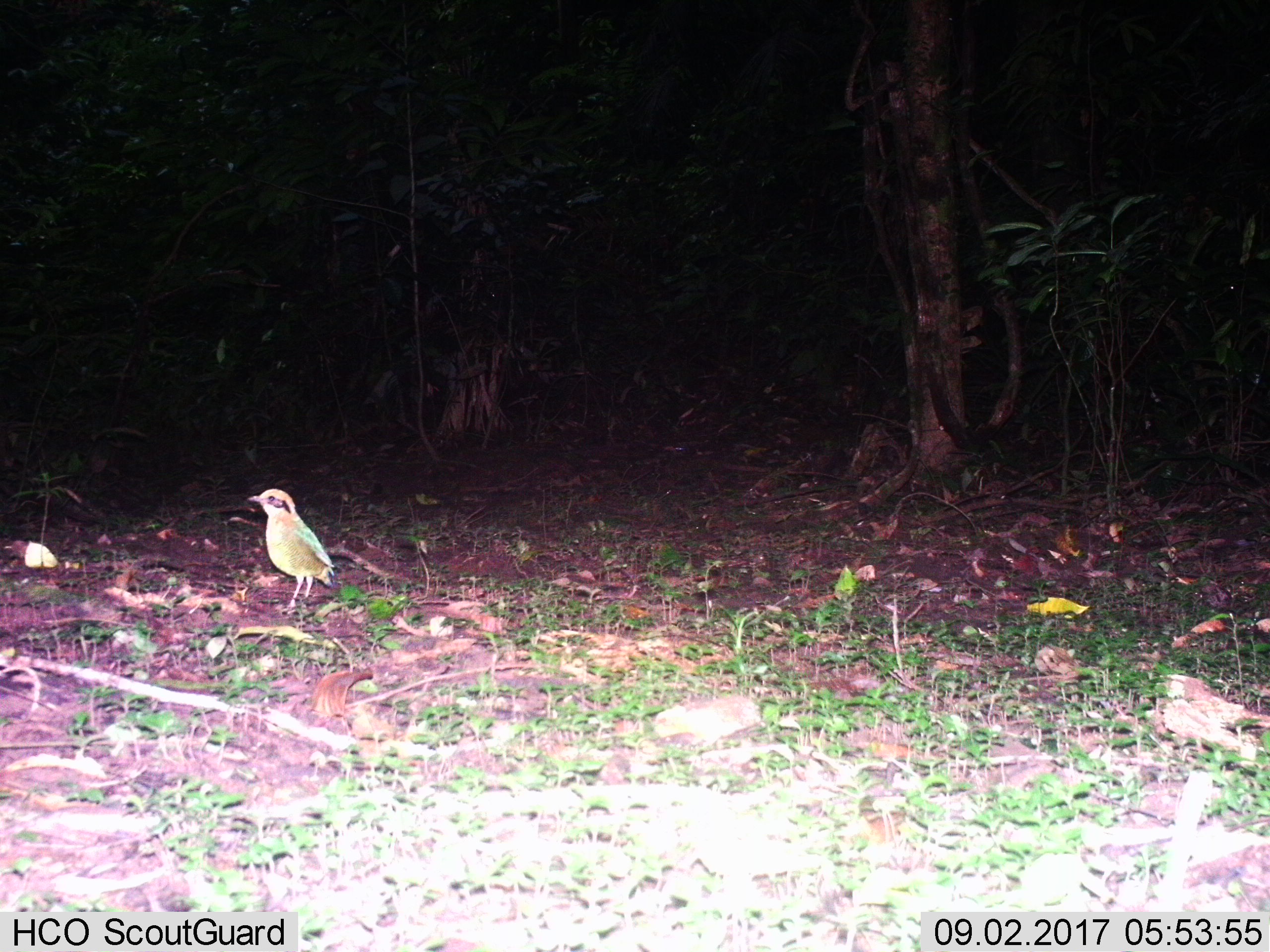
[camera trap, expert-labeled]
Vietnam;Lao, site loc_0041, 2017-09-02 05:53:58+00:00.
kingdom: Animalia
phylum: Chordata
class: Aves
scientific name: Aves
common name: bird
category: unidentified bird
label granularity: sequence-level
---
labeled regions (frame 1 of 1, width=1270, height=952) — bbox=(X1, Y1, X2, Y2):
unidentified bird: bbox=(247, 488, 335, 610)